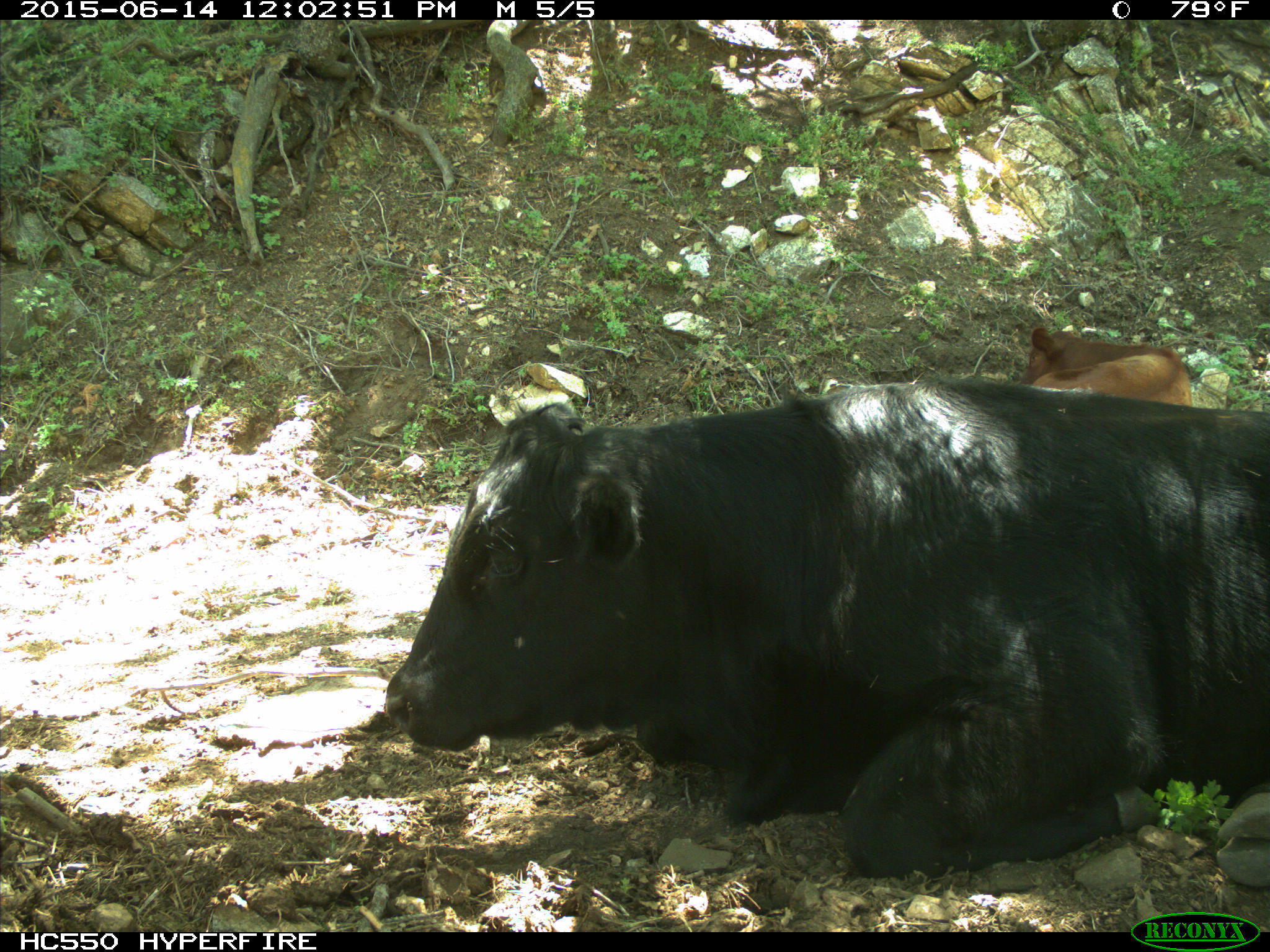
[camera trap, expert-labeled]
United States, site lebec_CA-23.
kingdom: Animalia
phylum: Chordata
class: Mammalia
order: Artiodactyla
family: Bovidae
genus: Bos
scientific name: Bos taurus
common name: domestic cow